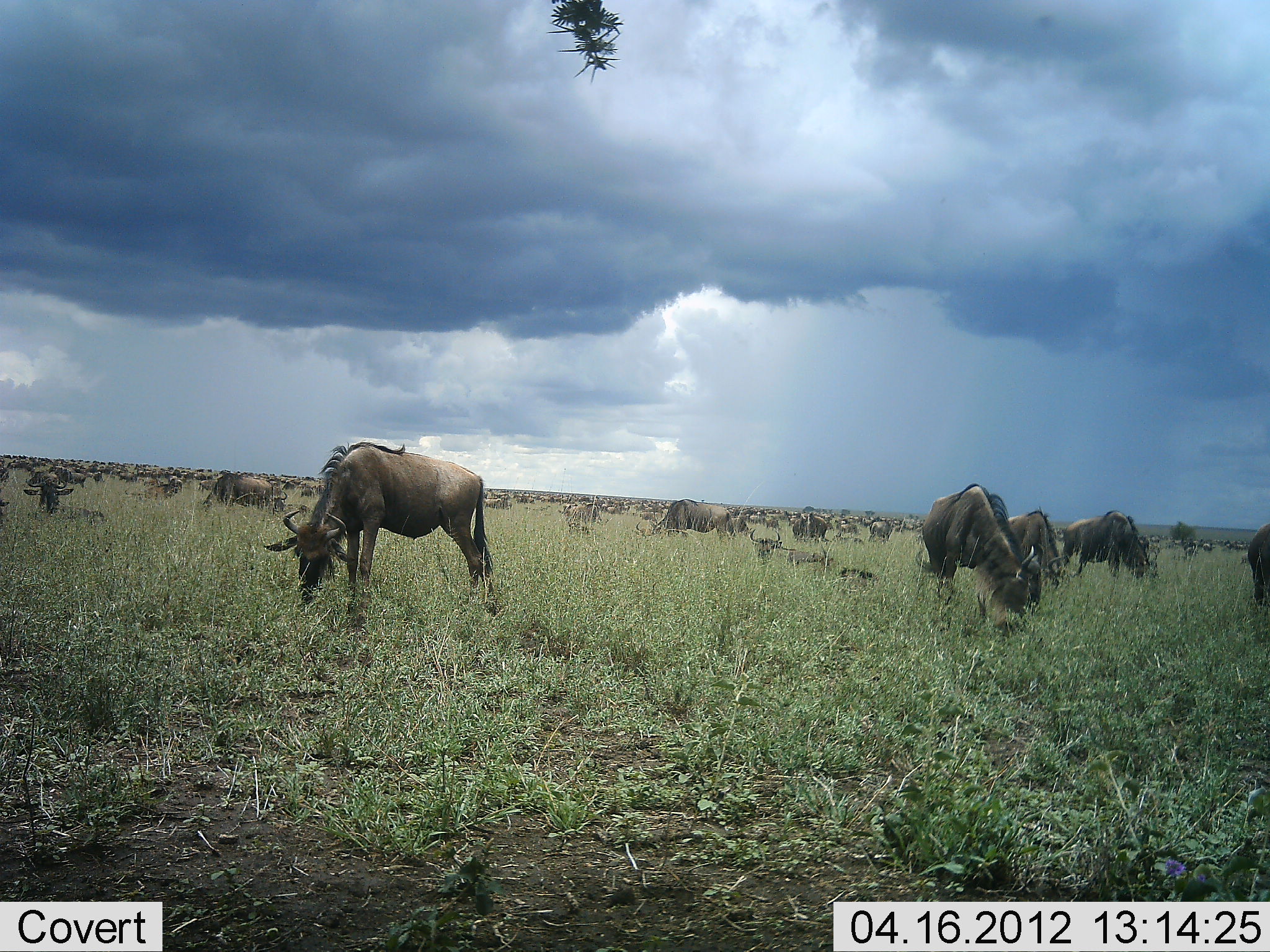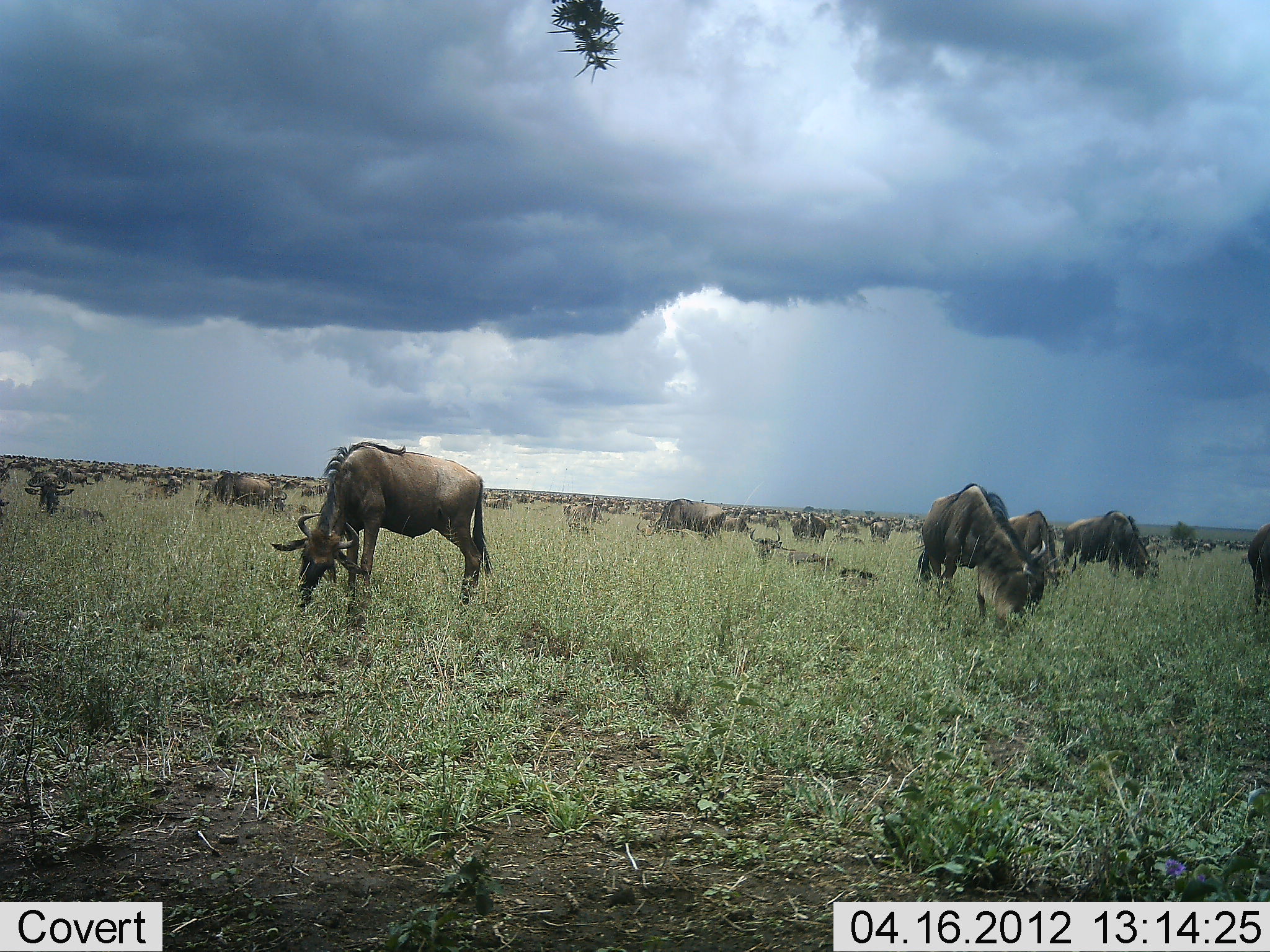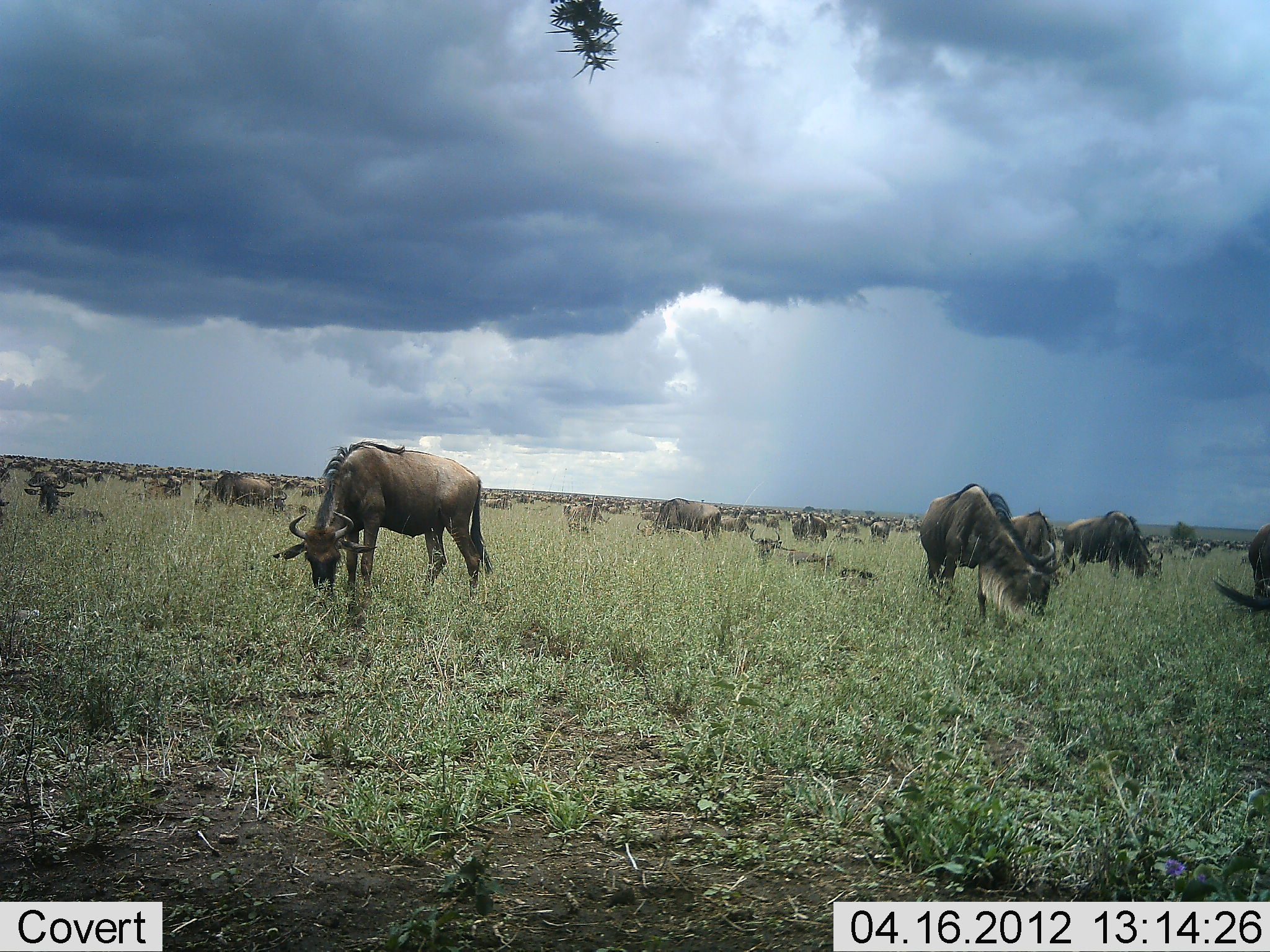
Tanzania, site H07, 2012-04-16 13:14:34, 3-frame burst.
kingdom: Animalia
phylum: Chordata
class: Mammalia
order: Artiodactyla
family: Bovidae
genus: Connochaetes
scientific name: Connochaetes taurinus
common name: blue wildebeest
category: wildebeest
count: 51+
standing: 44%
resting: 22%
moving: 6%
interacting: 6%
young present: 0%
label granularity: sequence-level